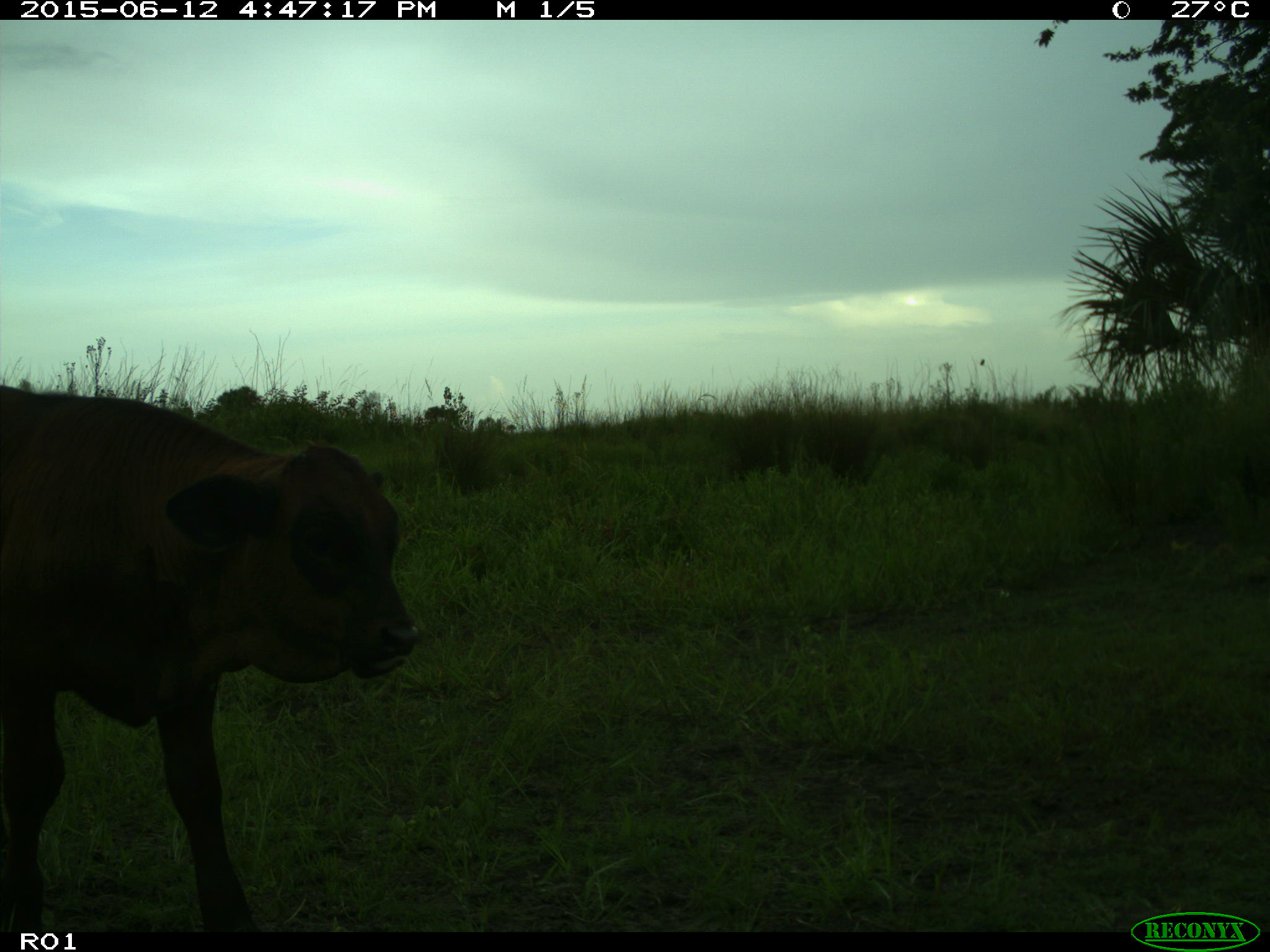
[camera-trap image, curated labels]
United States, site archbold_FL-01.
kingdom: Animalia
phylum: Chordata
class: Mammalia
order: Artiodactyla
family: Bovidae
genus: Bos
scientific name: Bos taurus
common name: domestic cow